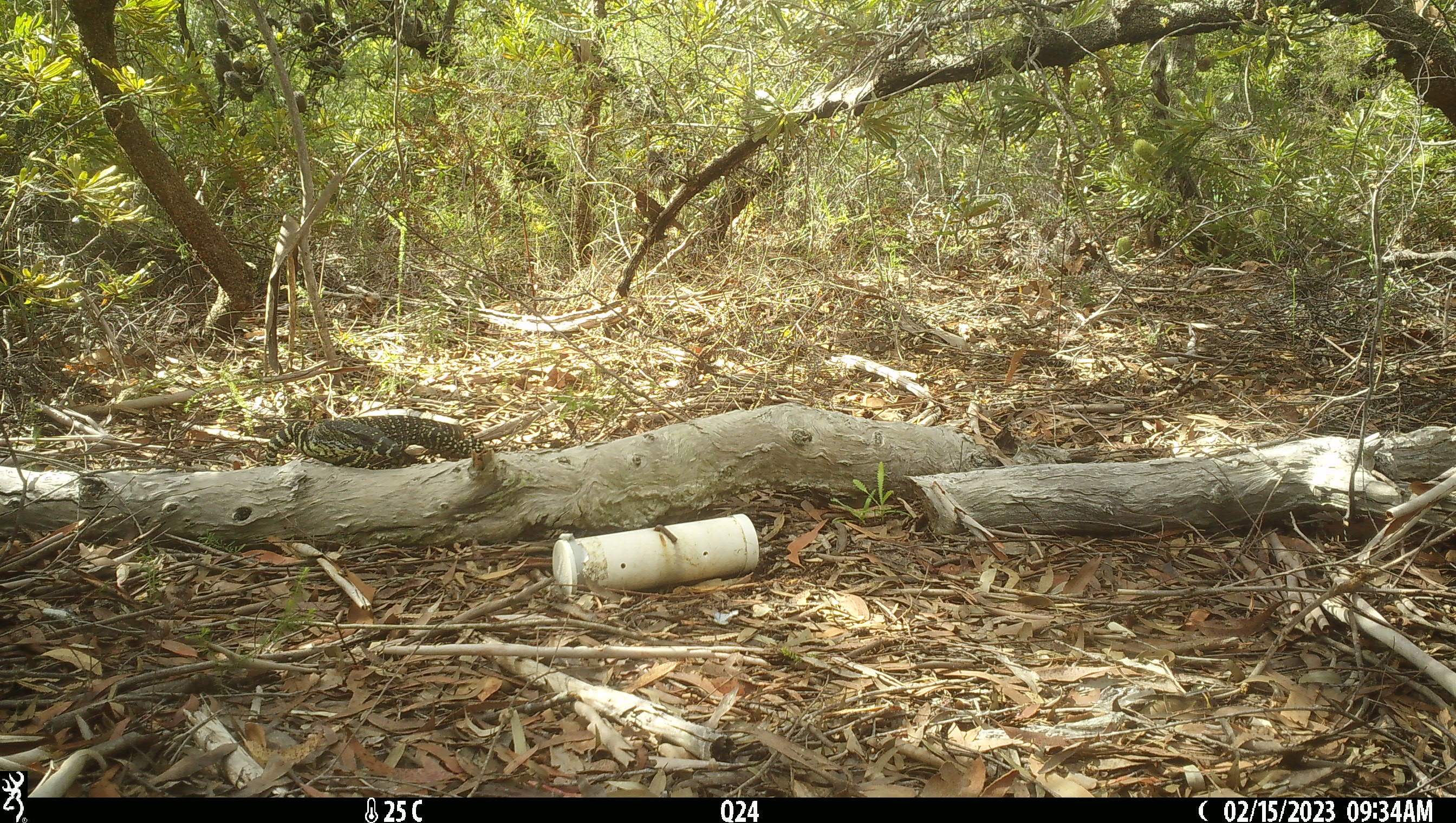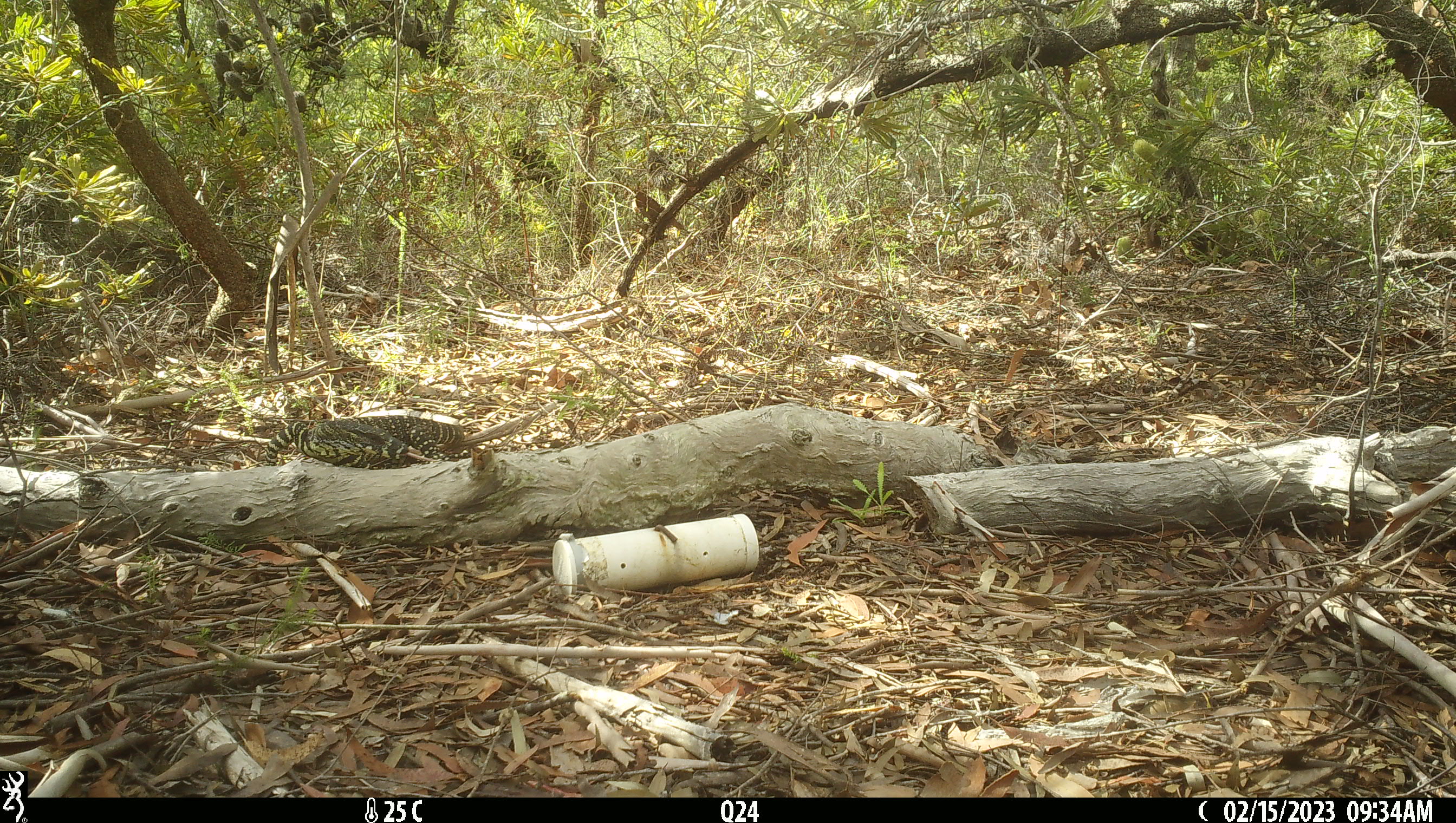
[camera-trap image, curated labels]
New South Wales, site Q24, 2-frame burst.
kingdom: Animalia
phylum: Chordata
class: Reptilia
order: Squamata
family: Varanidae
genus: Varanus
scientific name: Varanus varius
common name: lace monitor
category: goanna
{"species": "goanna (lace monitor) (Varanus varius)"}